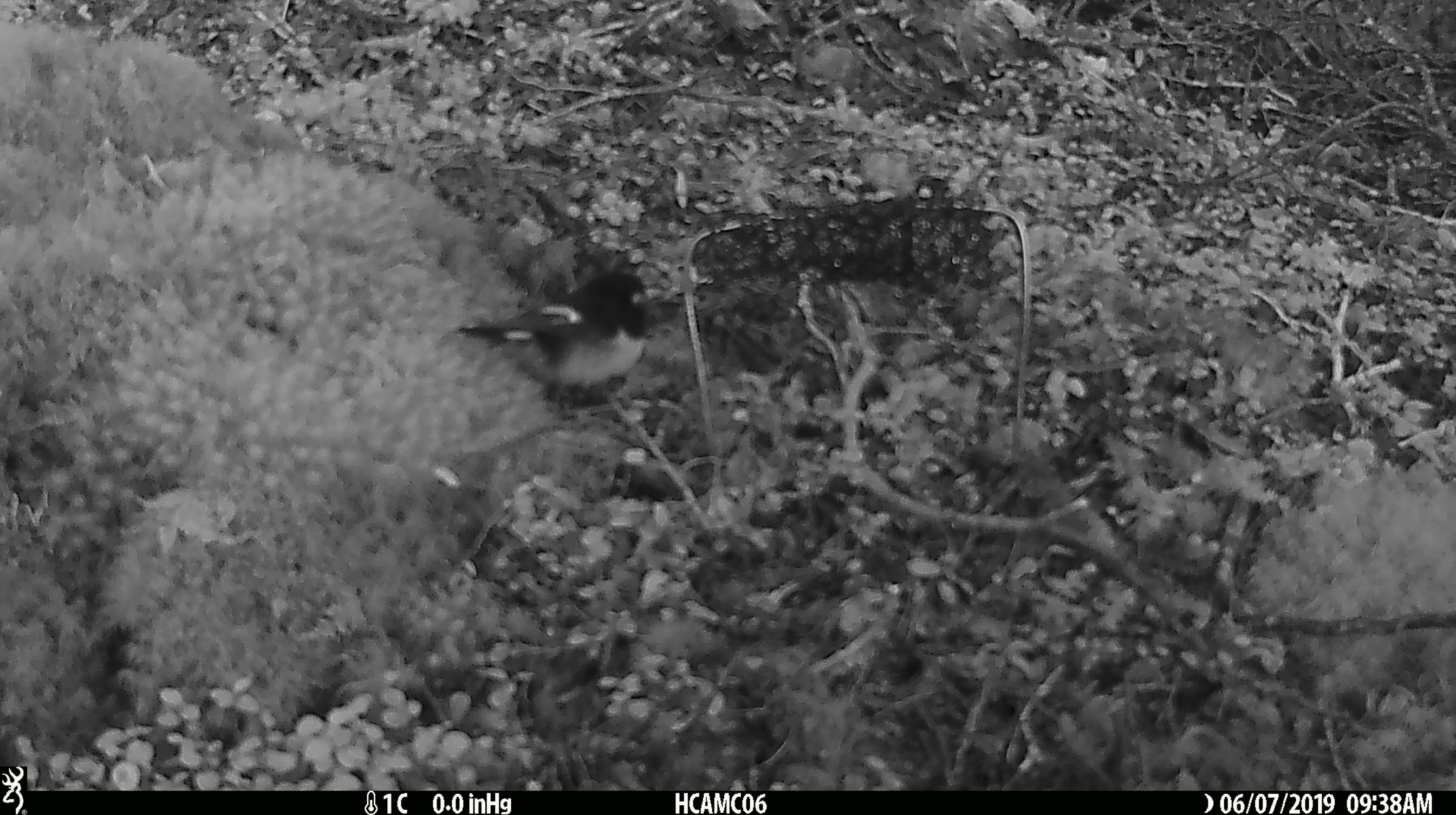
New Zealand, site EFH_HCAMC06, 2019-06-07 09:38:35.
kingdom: Animalia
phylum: Chordata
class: Aves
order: Passeriformes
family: Petroicidae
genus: Petroica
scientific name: Petroica macrocephala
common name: tomtit